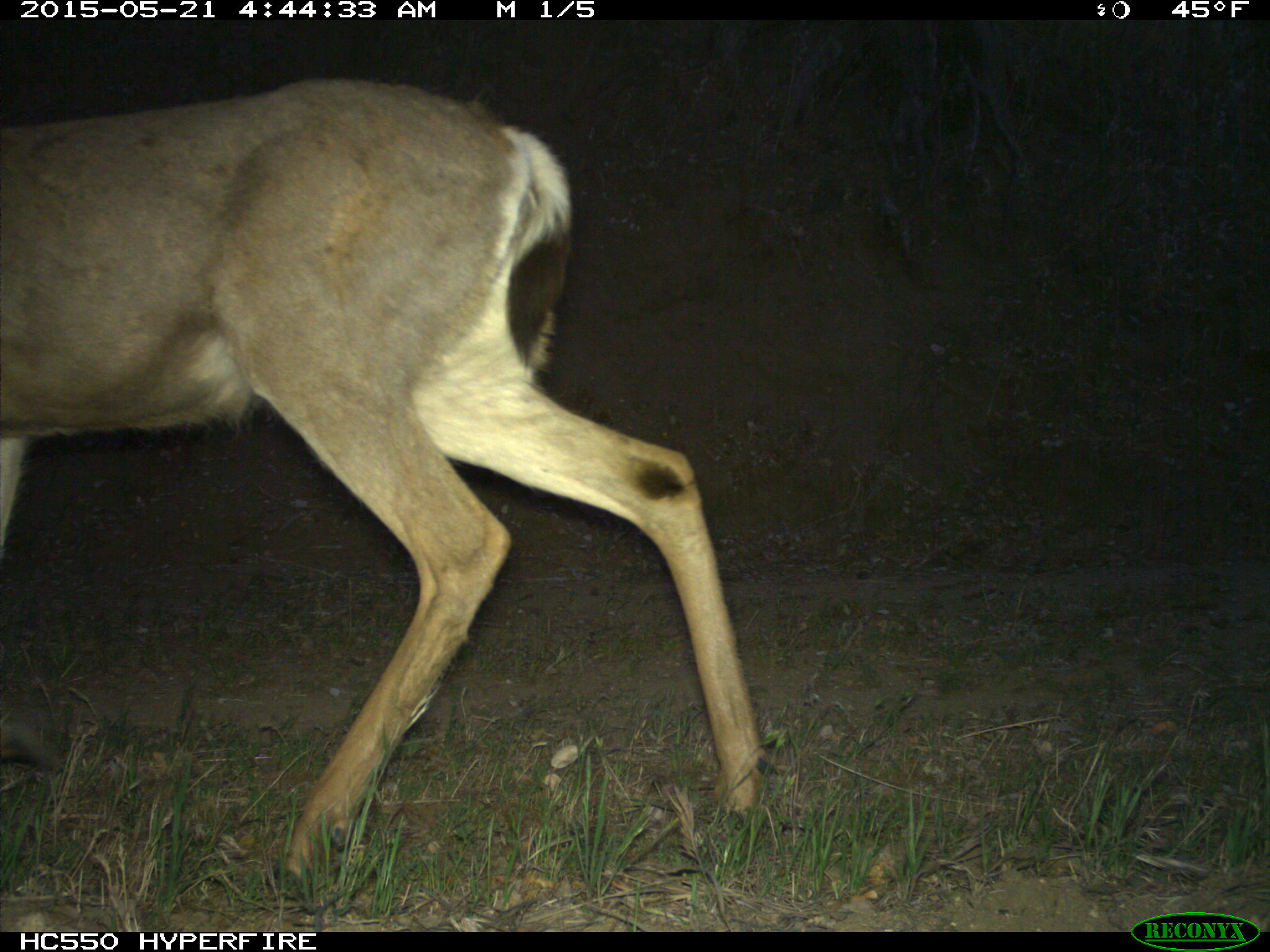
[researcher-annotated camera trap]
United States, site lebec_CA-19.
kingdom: Animalia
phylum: Chordata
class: Mammalia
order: Artiodactyla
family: Cervidae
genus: Odocoileus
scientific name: Odocoileus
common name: deer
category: unidentified deer